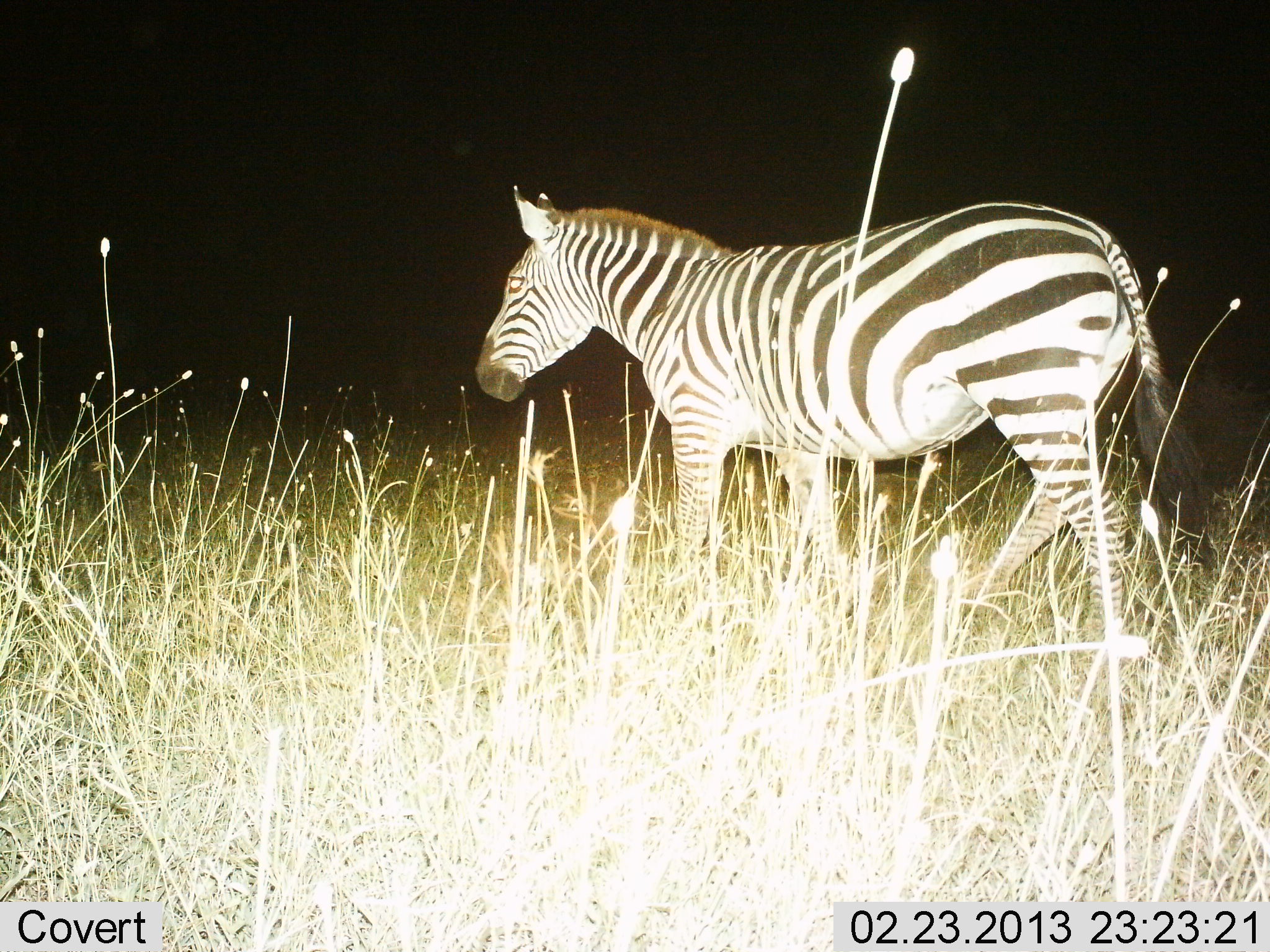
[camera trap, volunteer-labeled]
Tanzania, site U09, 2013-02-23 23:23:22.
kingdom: Animalia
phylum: Chordata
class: Mammalia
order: Perissodactyla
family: Equidae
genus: Equus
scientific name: Equus quagga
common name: plains zebra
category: zebra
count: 1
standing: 32%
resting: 0%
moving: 68%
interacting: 0%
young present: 0%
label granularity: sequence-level